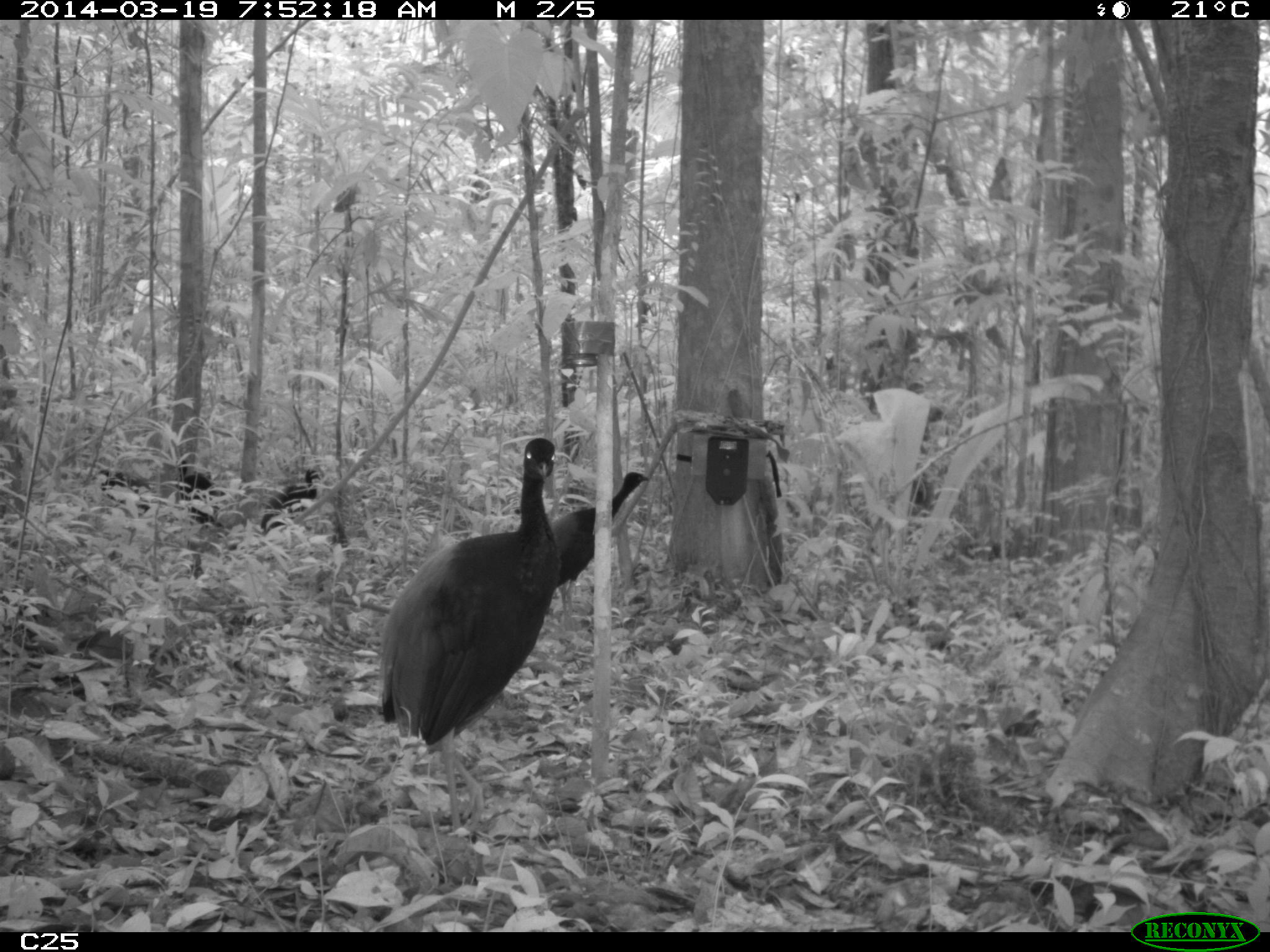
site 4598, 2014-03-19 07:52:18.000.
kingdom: Animalia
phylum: Chordata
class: Aves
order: Gruiformes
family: Psophiidae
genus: Psophia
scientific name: Psophia crepitans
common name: gray-winged trumpeter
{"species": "Psophia crepitans (gray-winged trumpeter)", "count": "6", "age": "adult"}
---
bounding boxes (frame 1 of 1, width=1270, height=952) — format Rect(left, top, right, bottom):
psophia crepitans: Rect(377, 437, 556, 832); Rect(552, 472, 649, 617); Rect(261, 469, 321, 530); Rect(176, 460, 225, 528); Rect(92, 468, 150, 513)